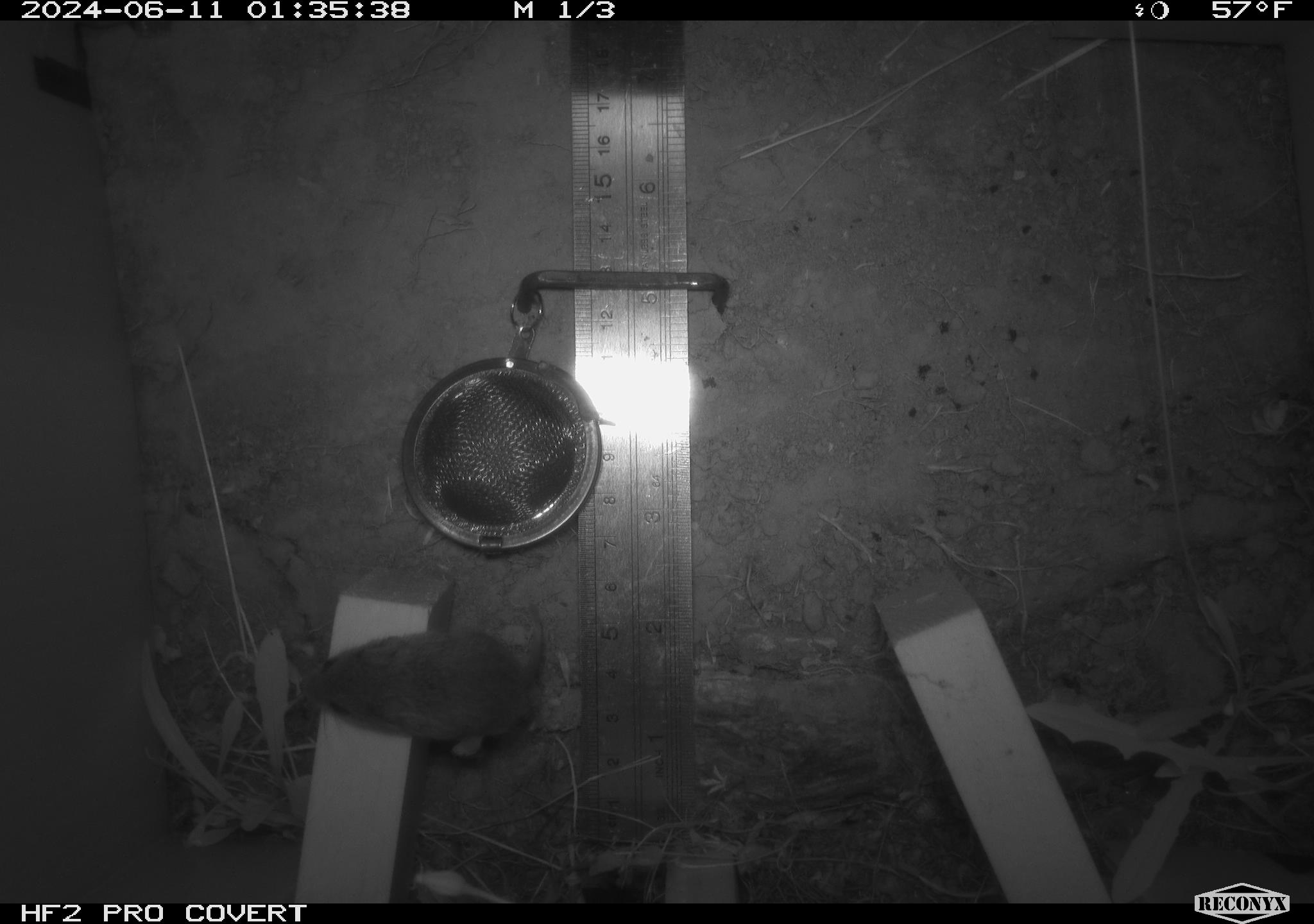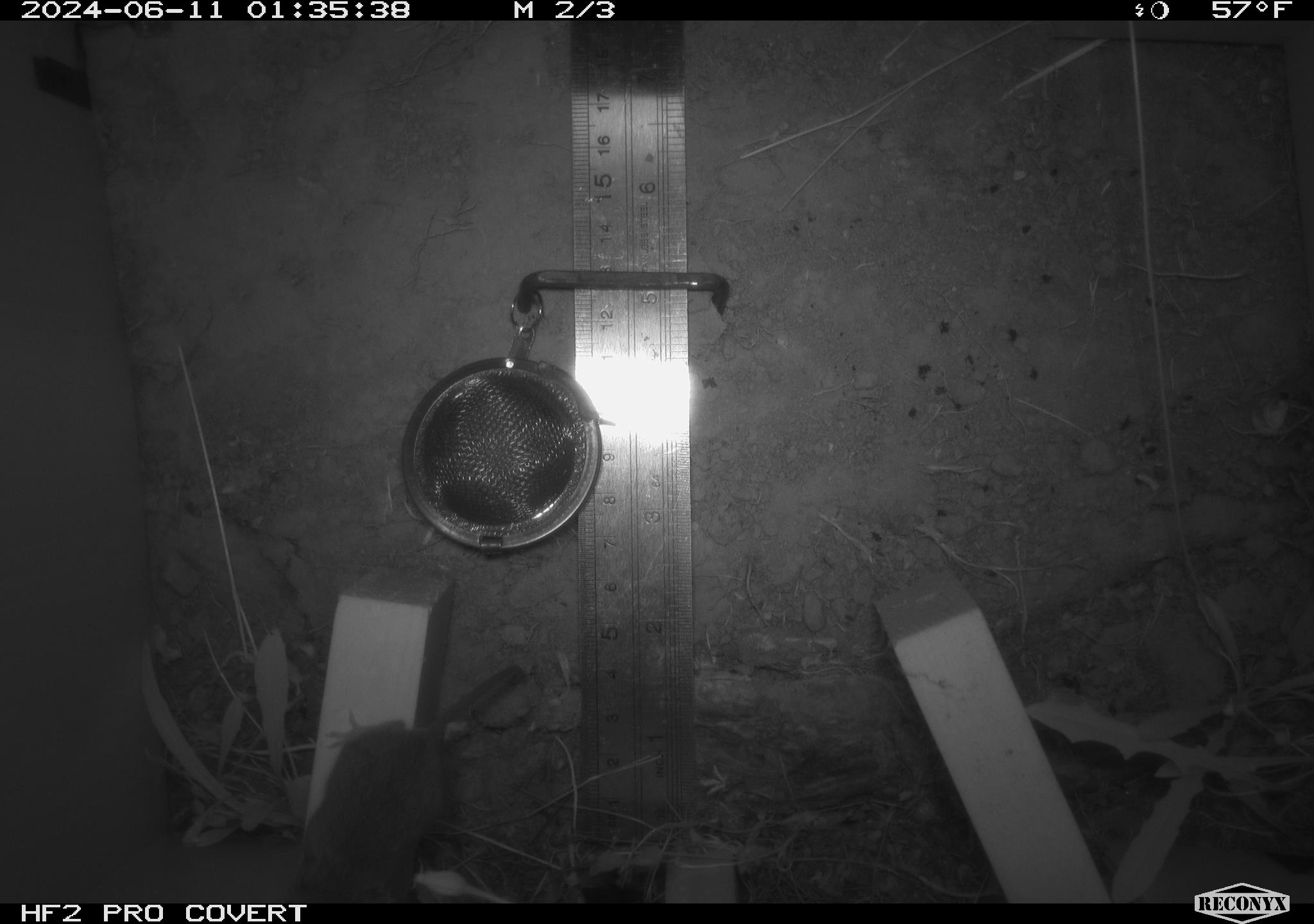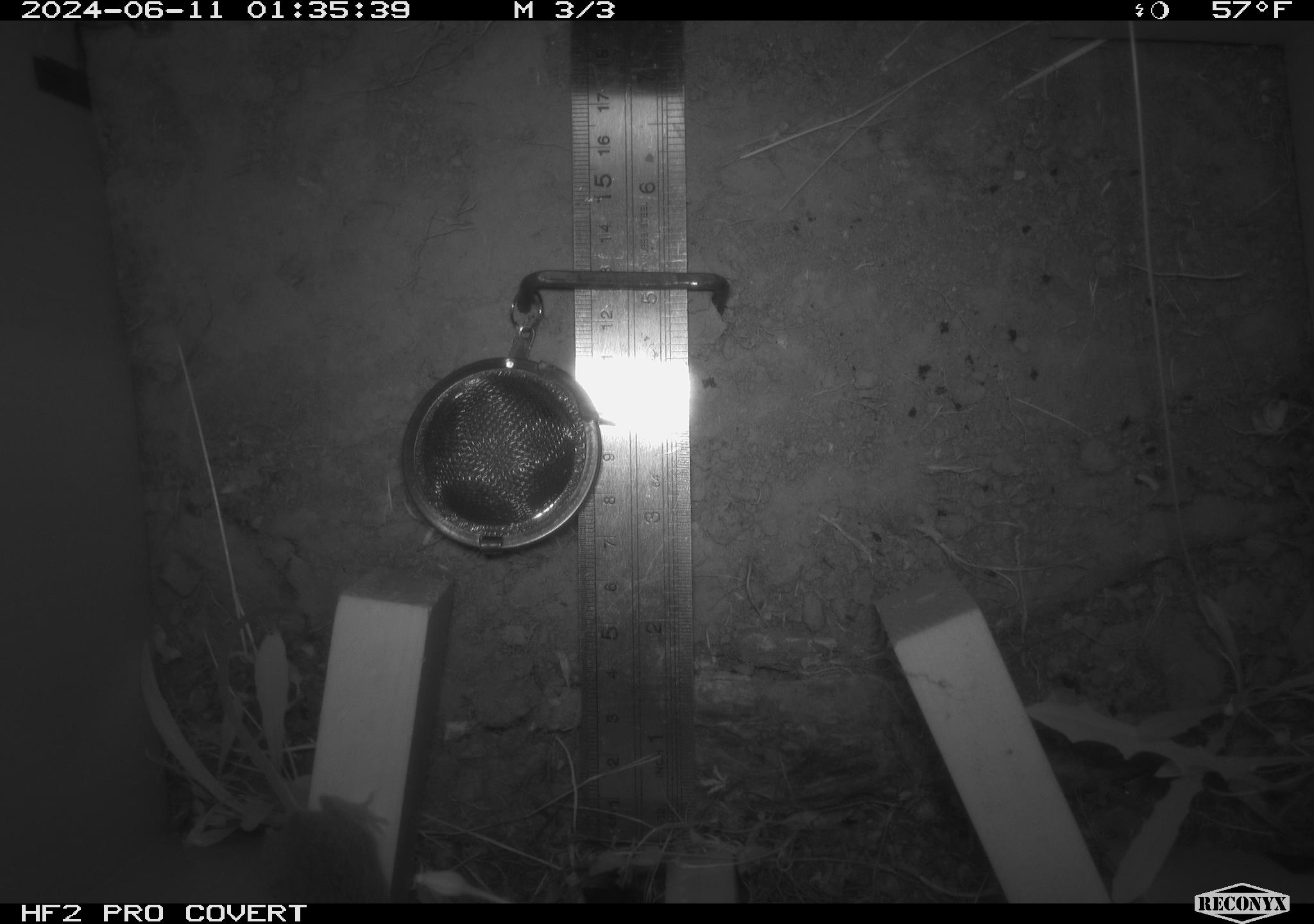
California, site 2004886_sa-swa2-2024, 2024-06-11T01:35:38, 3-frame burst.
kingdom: Animalia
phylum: Chordata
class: Mammalia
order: Rodentia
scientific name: Rodentia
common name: mouse species